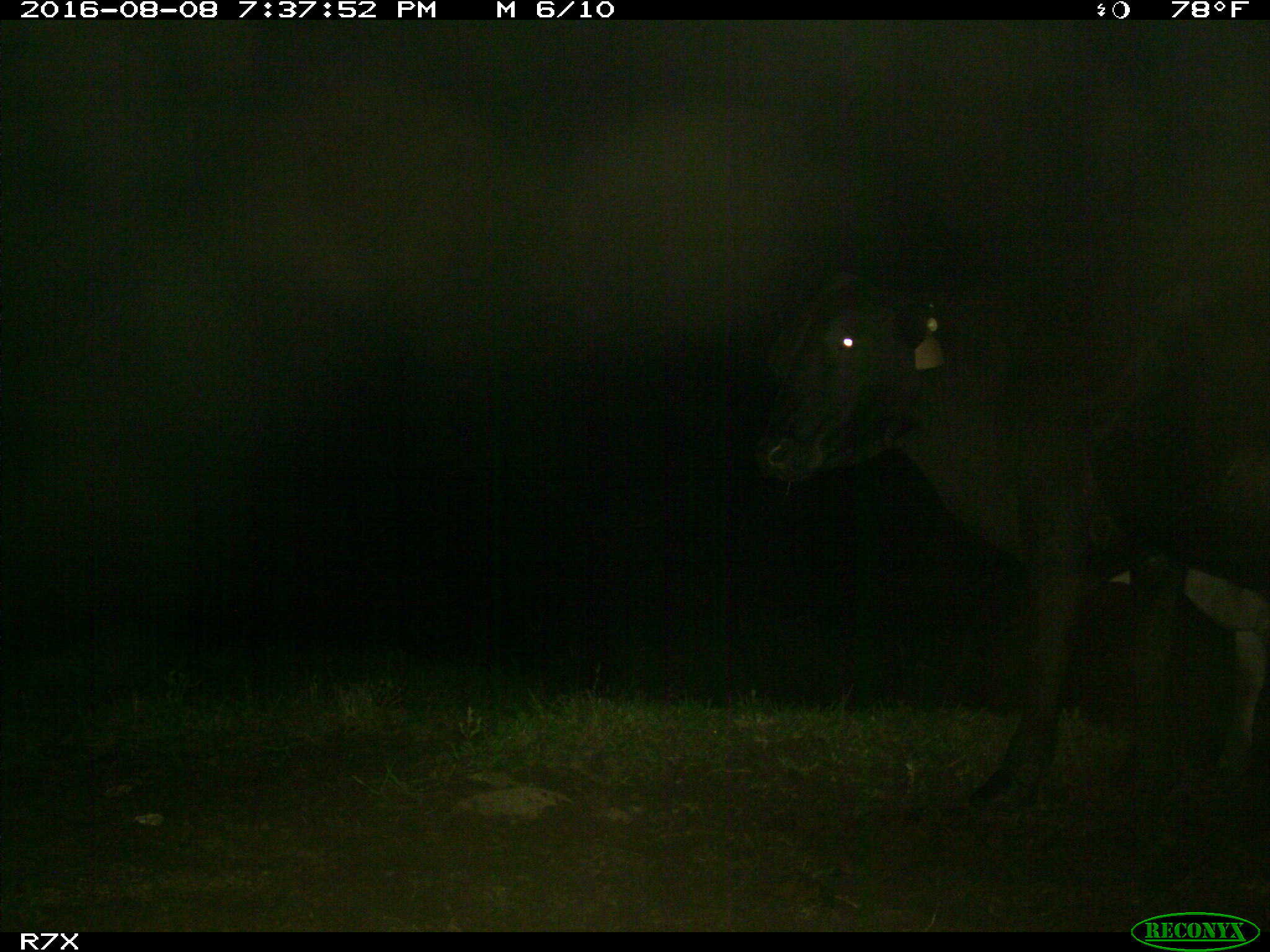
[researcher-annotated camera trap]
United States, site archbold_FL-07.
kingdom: Animalia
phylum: Chordata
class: Mammalia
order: Artiodactyla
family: Bovidae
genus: Bos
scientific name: Bos taurus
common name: domestic cow